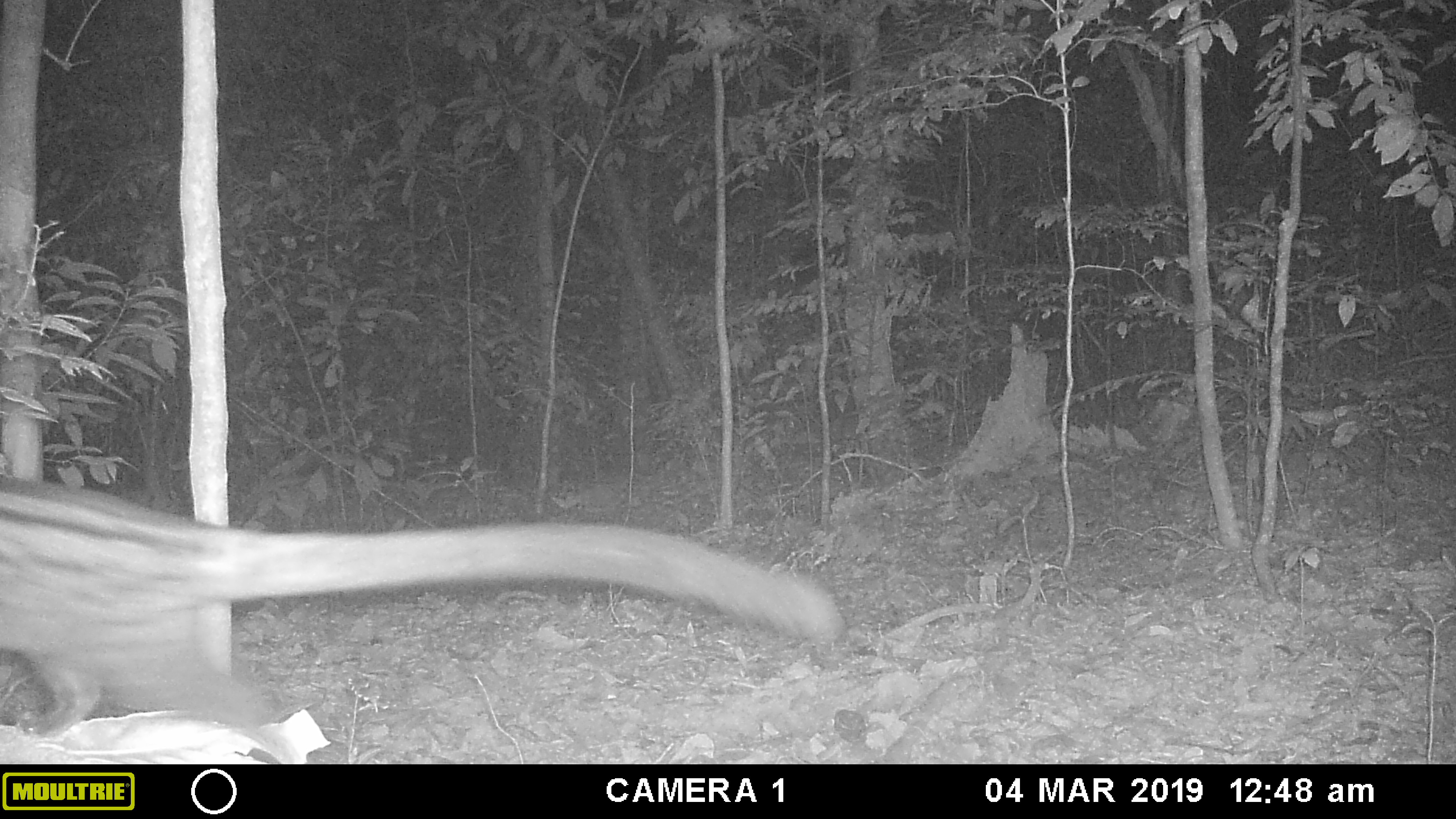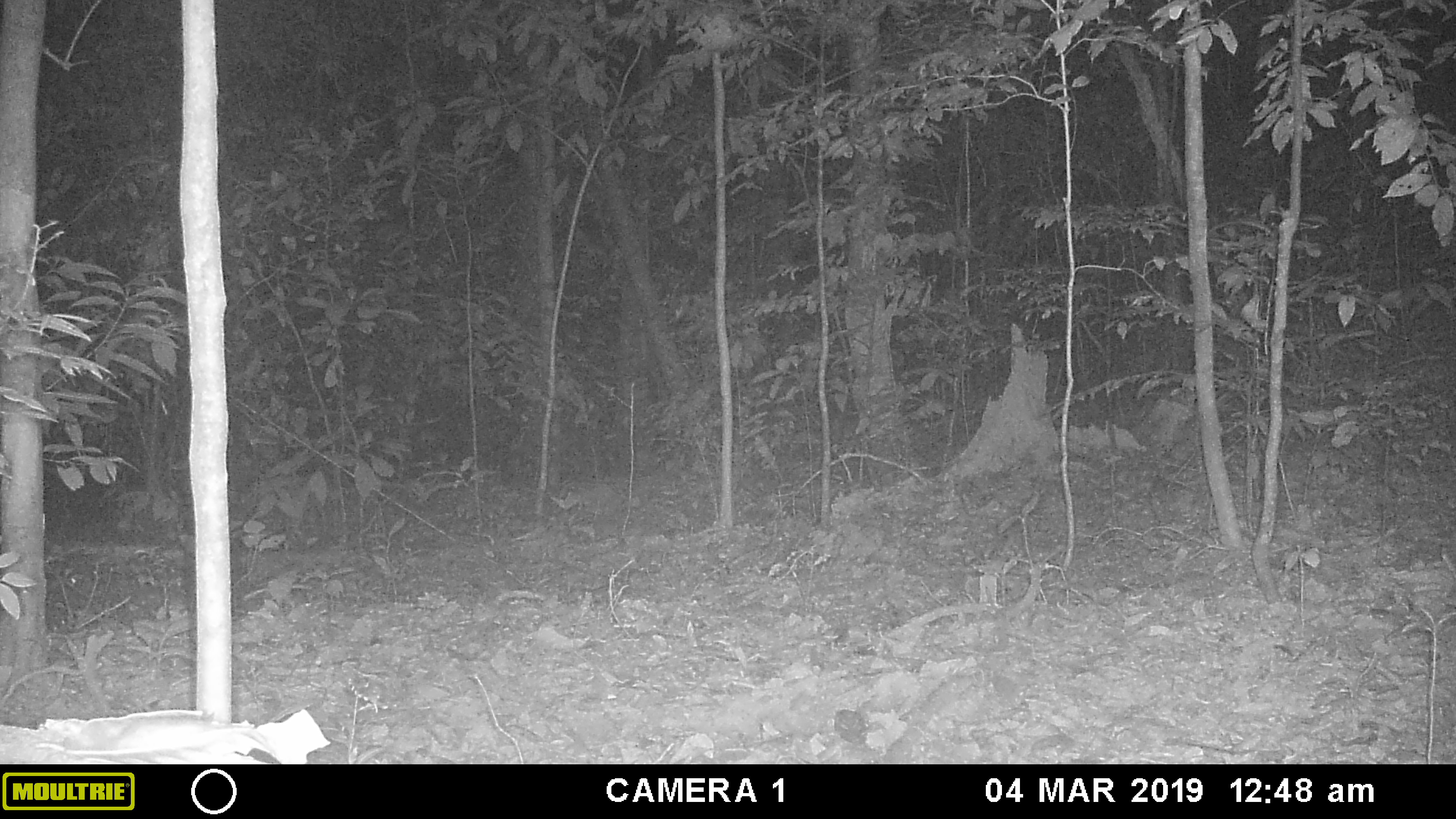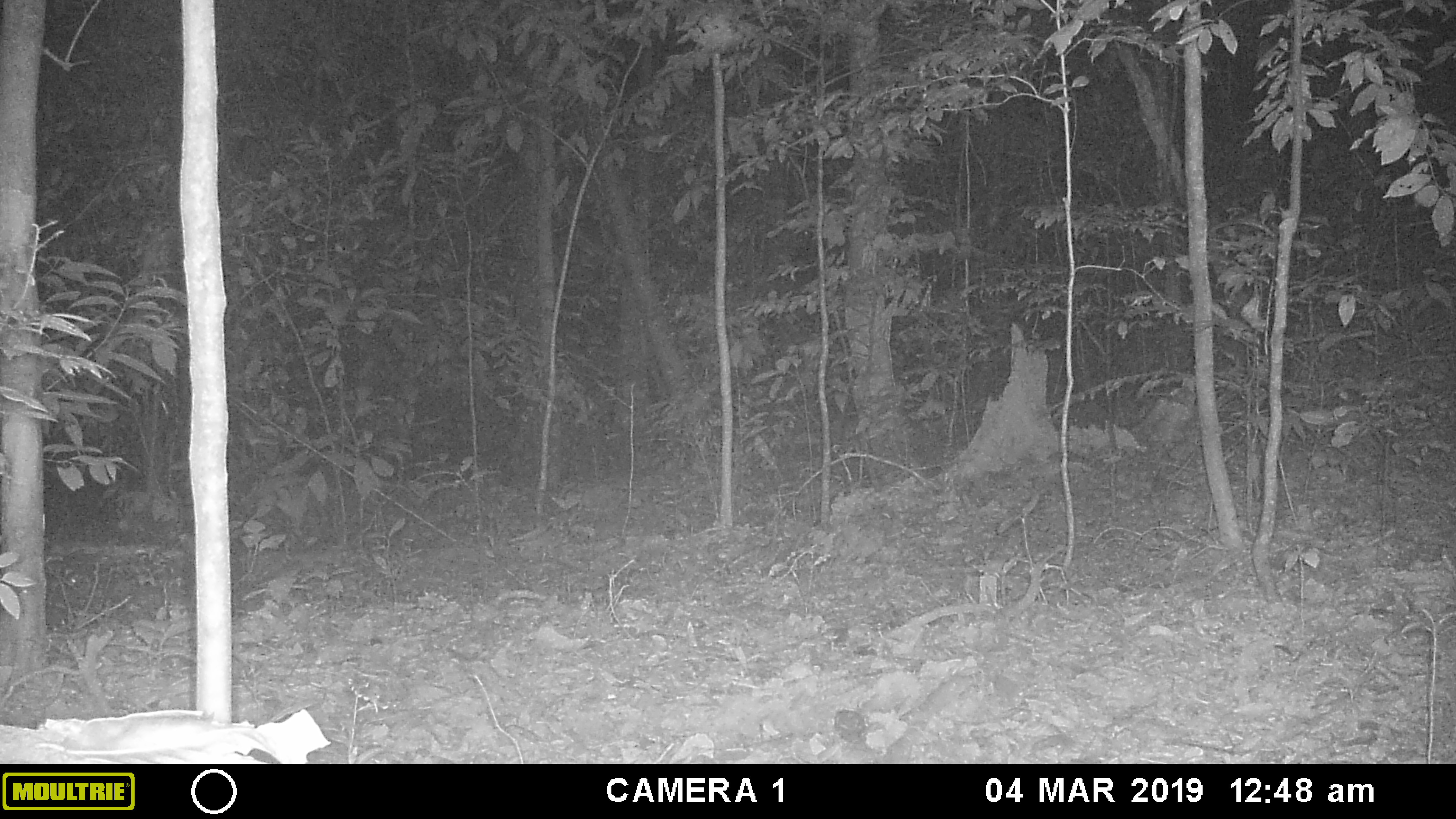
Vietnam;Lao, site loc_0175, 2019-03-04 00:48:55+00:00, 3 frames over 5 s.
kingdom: Animalia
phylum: Chordata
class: Mammalia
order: Carnivora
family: Viverridae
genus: Paradoxurus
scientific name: Paradoxurus hermaphroditus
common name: common palm civet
Common palm civet (Paradoxurus hermaphroditus). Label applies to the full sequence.